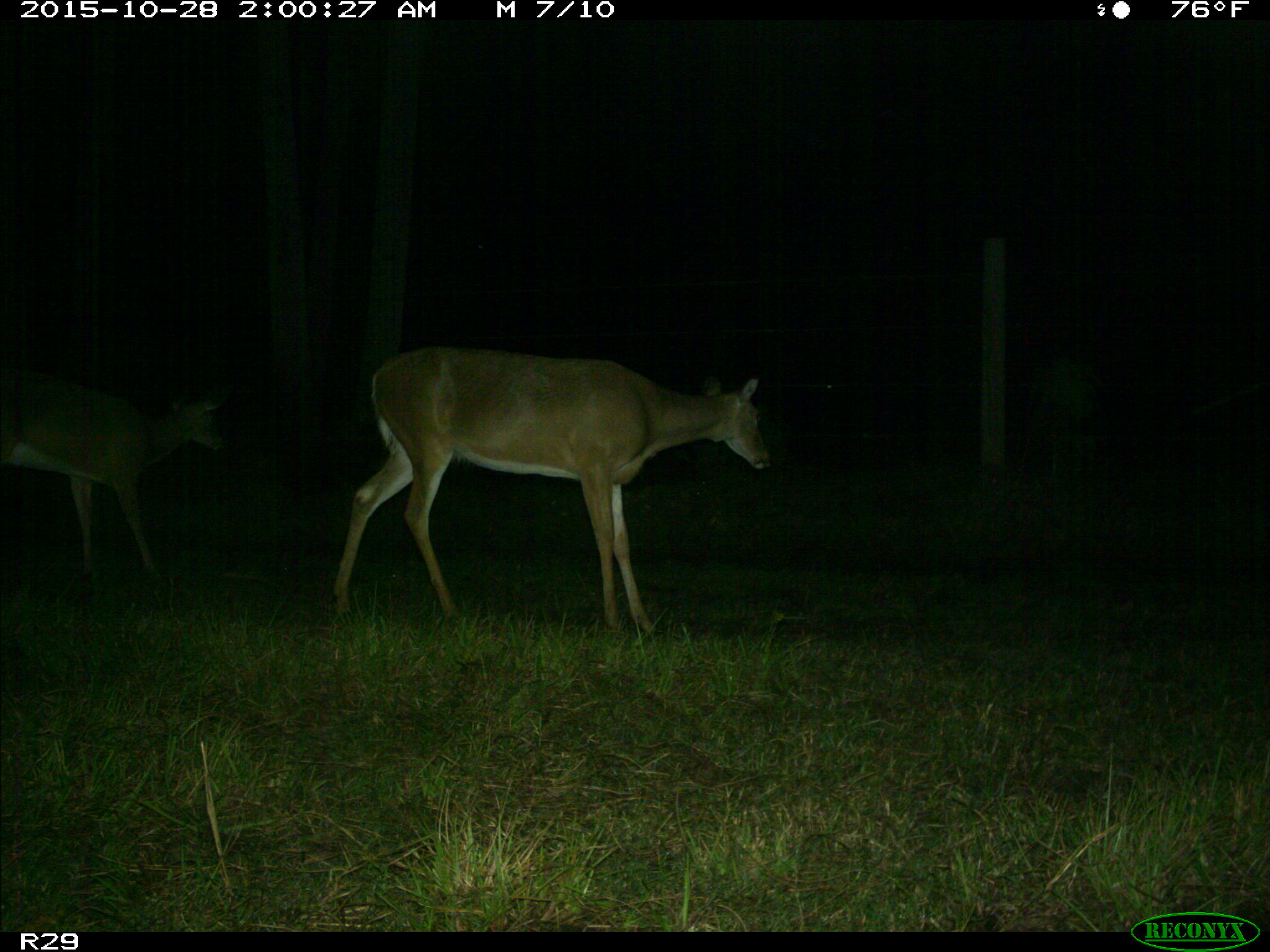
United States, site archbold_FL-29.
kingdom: Animalia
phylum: Chordata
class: Mammalia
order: Artiodactyla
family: Cervidae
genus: Odocoileus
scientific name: Odocoileus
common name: deer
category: unidentified deer